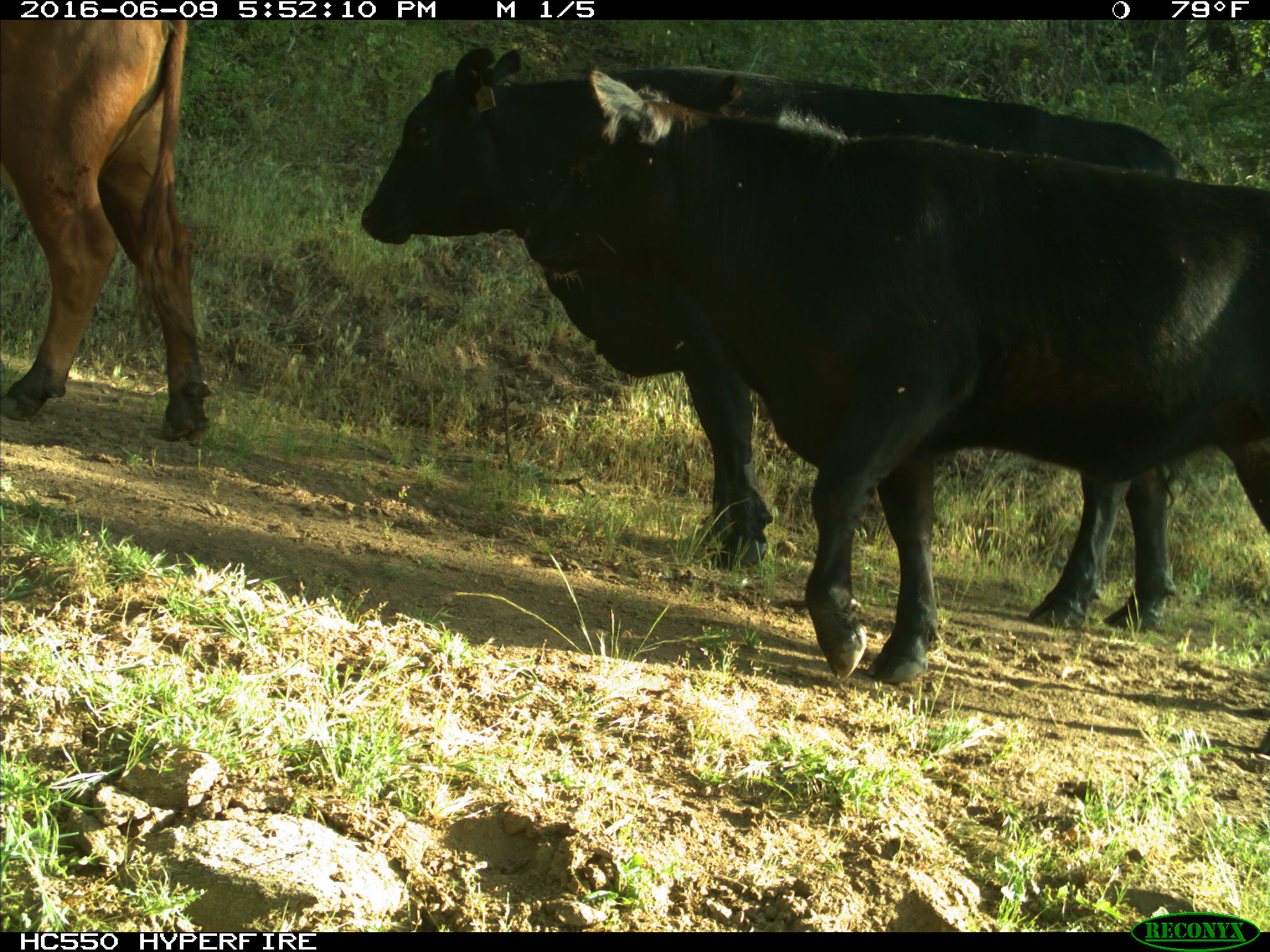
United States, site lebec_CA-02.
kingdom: Animalia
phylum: Chordata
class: Mammalia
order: Artiodactyla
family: Bovidae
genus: Bos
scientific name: Bos taurus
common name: domestic cow